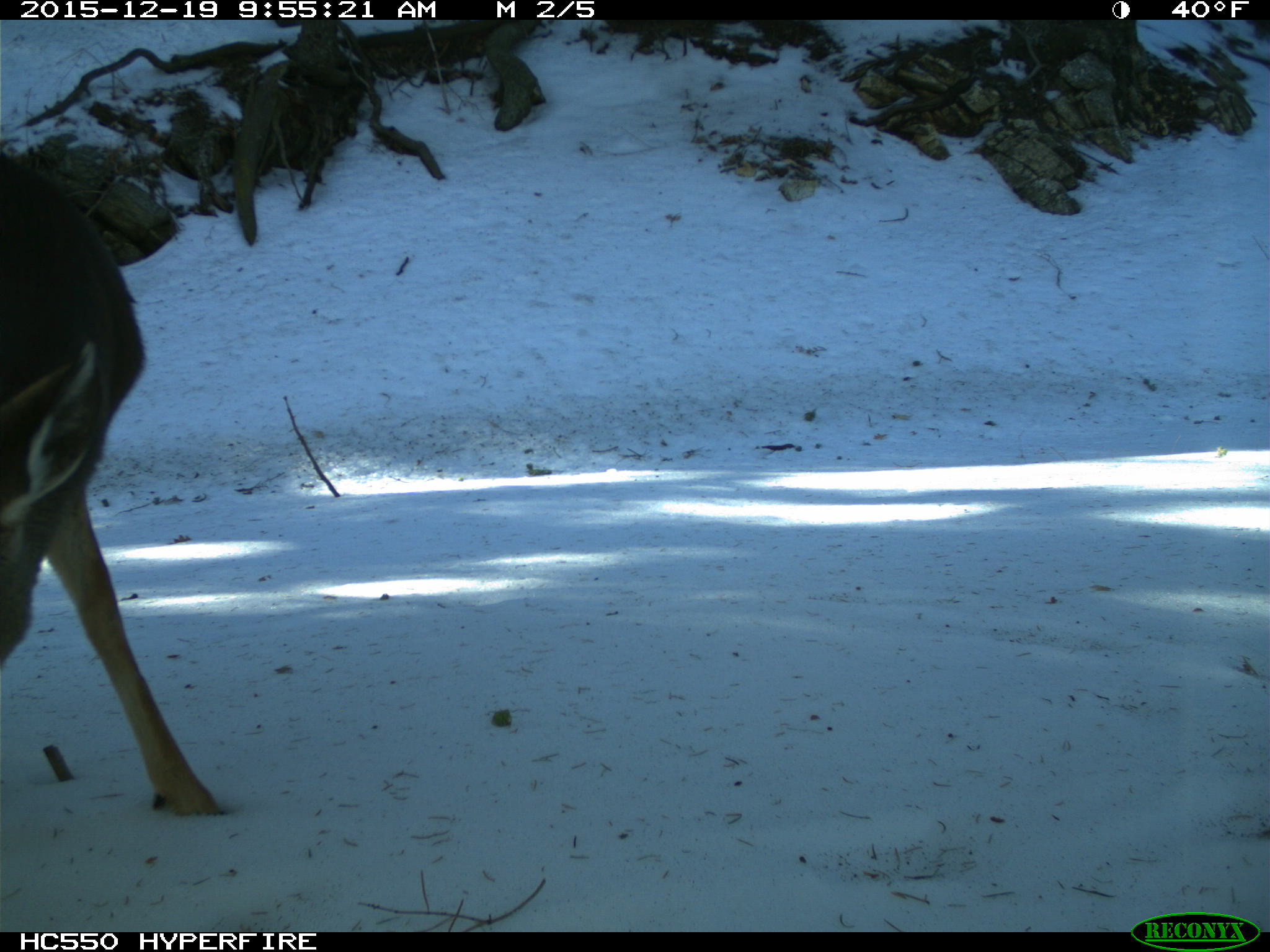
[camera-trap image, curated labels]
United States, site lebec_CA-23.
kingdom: Animalia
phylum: Chordata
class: Mammalia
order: Artiodactyla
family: Cervidae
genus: Odocoileus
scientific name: Odocoileus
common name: deer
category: unidentified deer